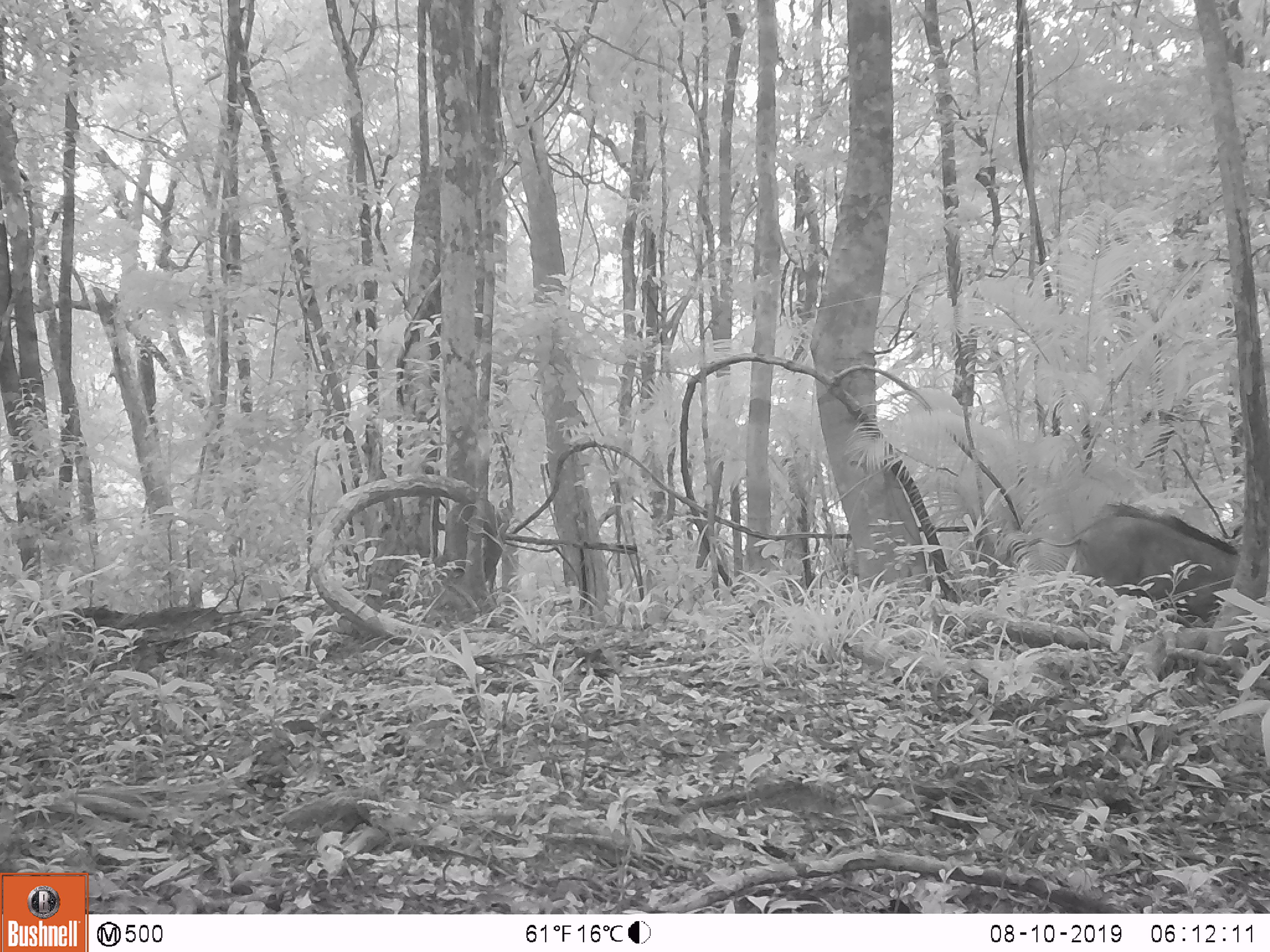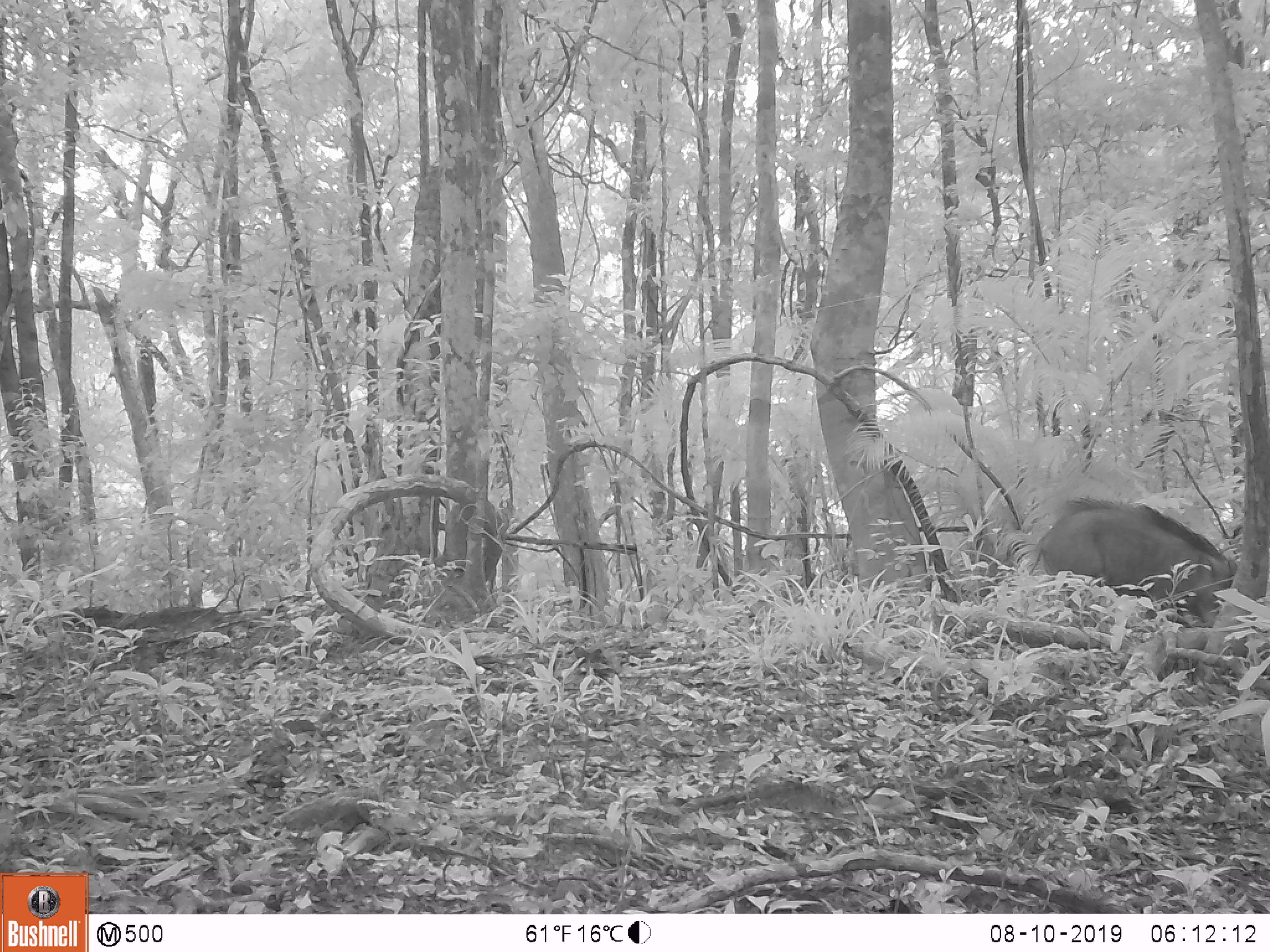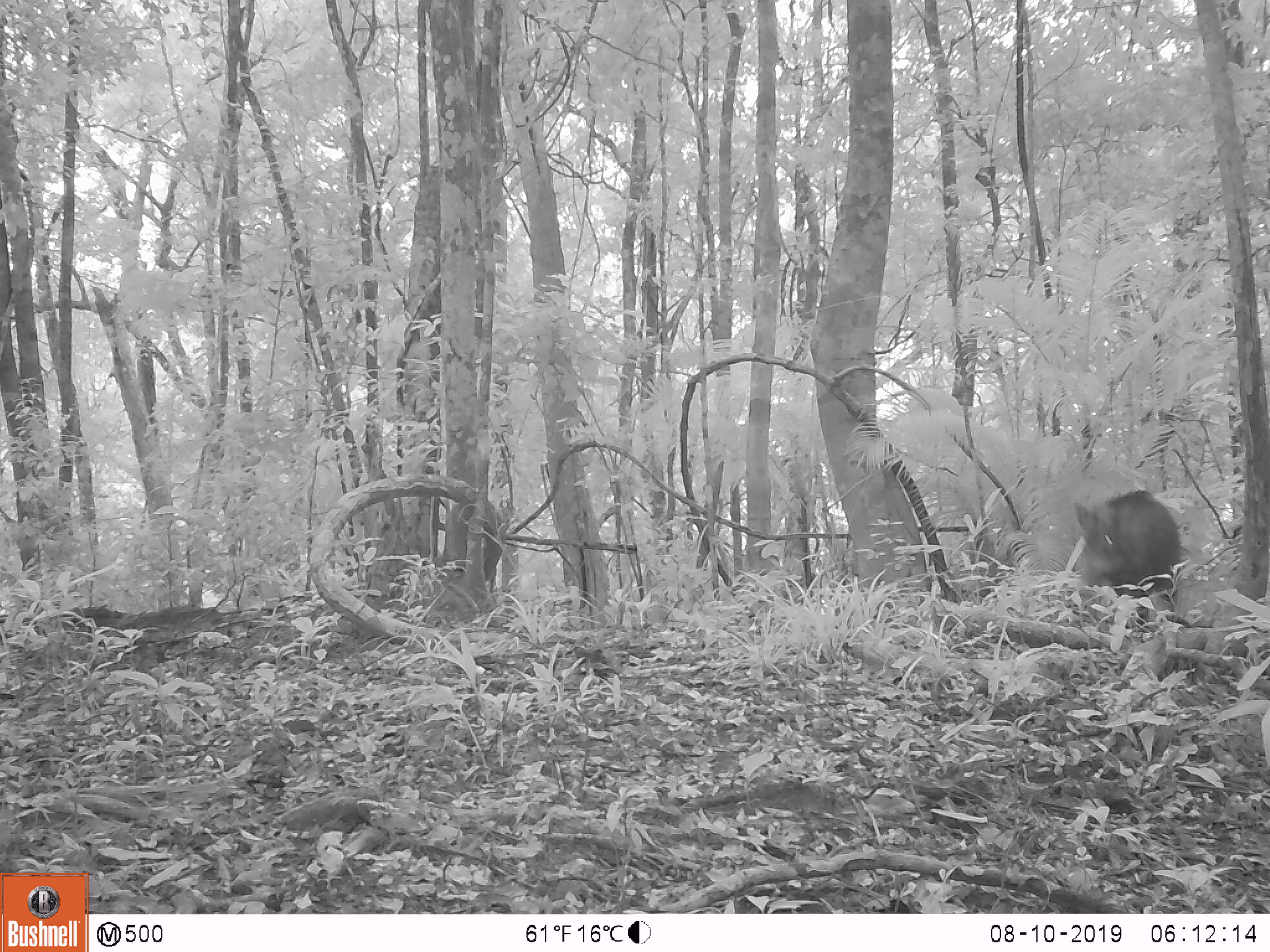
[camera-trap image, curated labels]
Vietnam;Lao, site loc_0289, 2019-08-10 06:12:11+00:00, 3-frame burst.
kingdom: Animalia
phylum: Chordata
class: Mammalia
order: Artiodactyla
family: Suidae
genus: Sus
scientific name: Sus scrofa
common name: eurasian wild pig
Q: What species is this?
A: Eurasian wild pig (Sus scrofa).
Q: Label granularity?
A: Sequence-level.